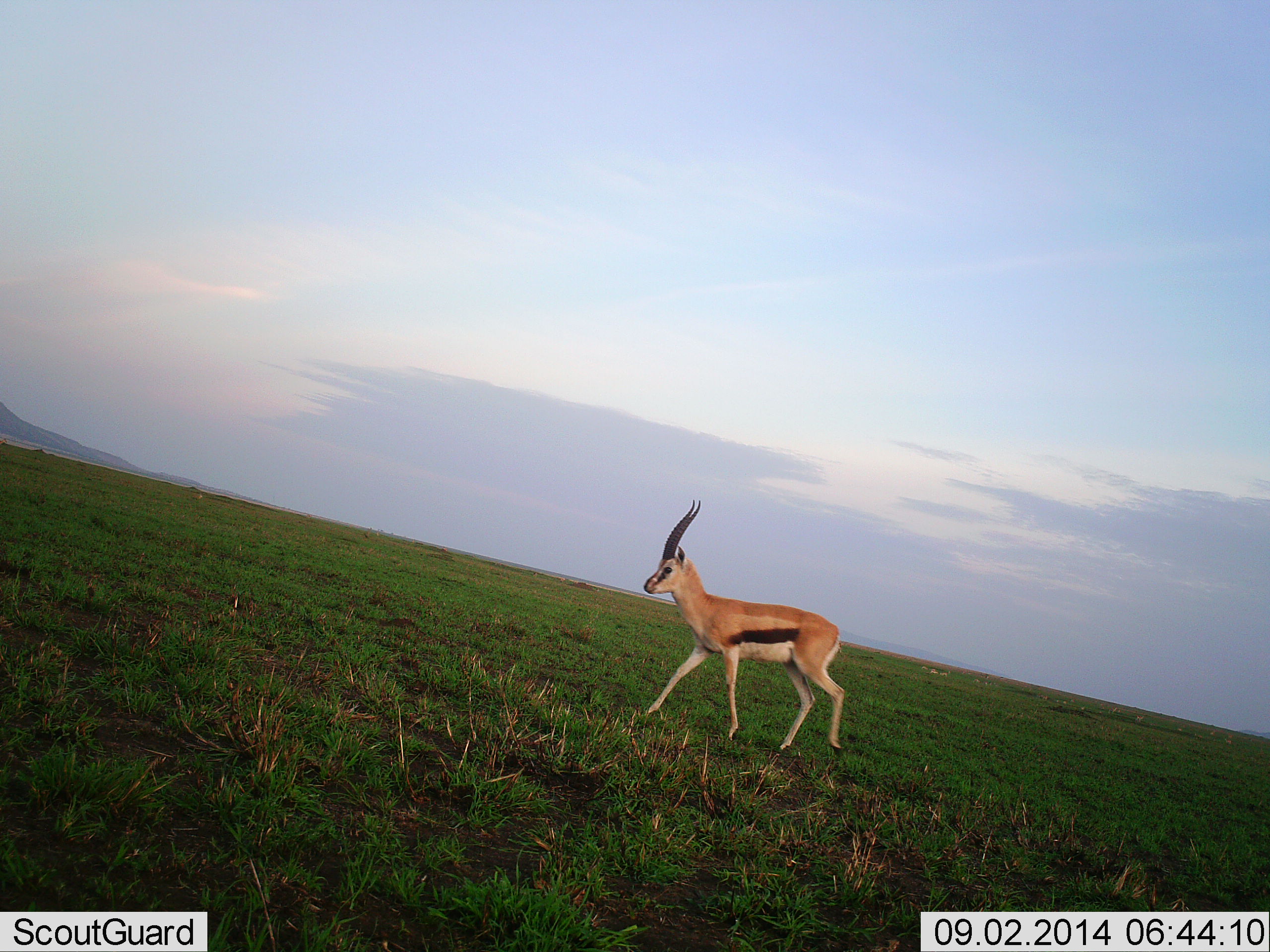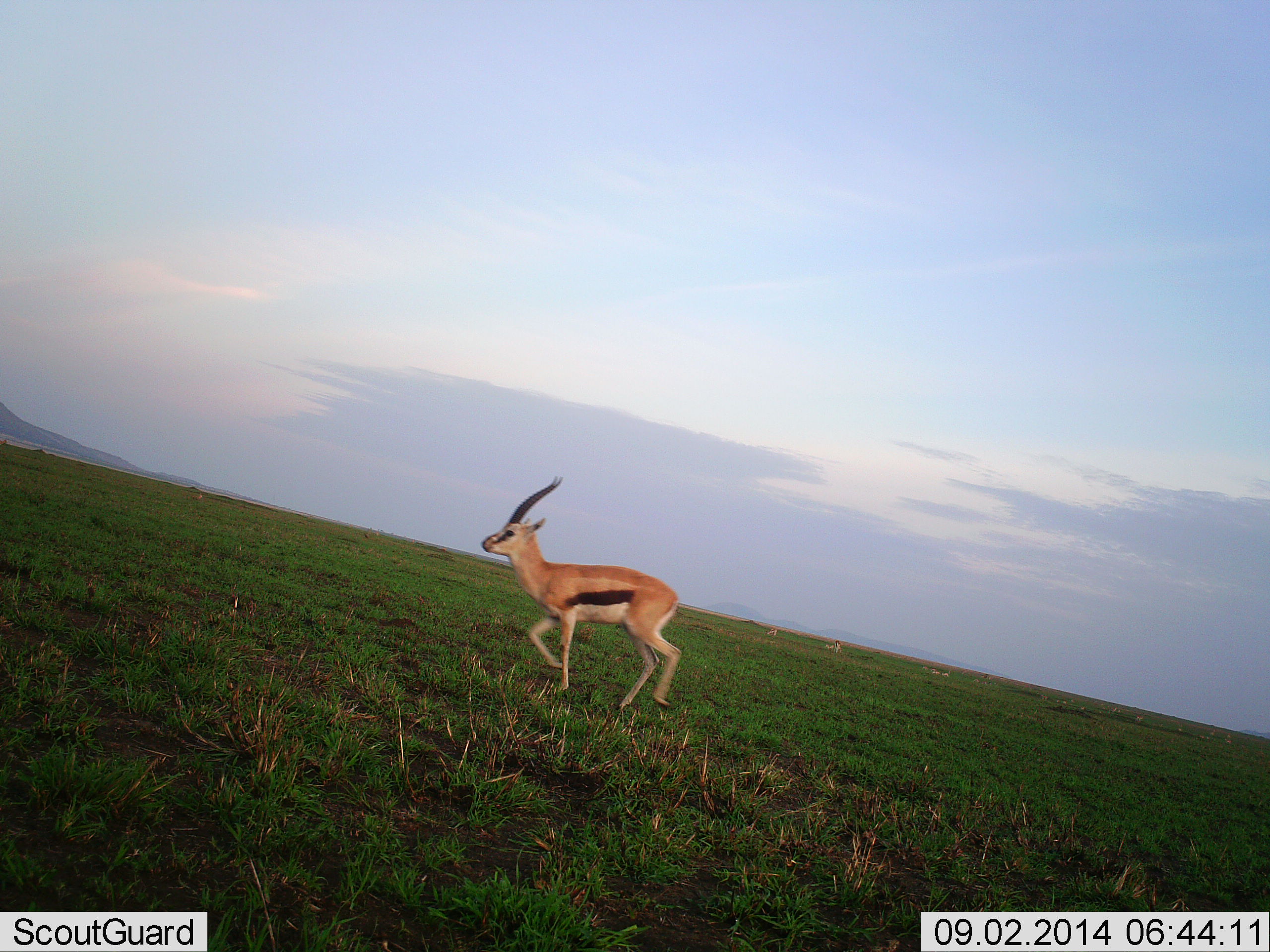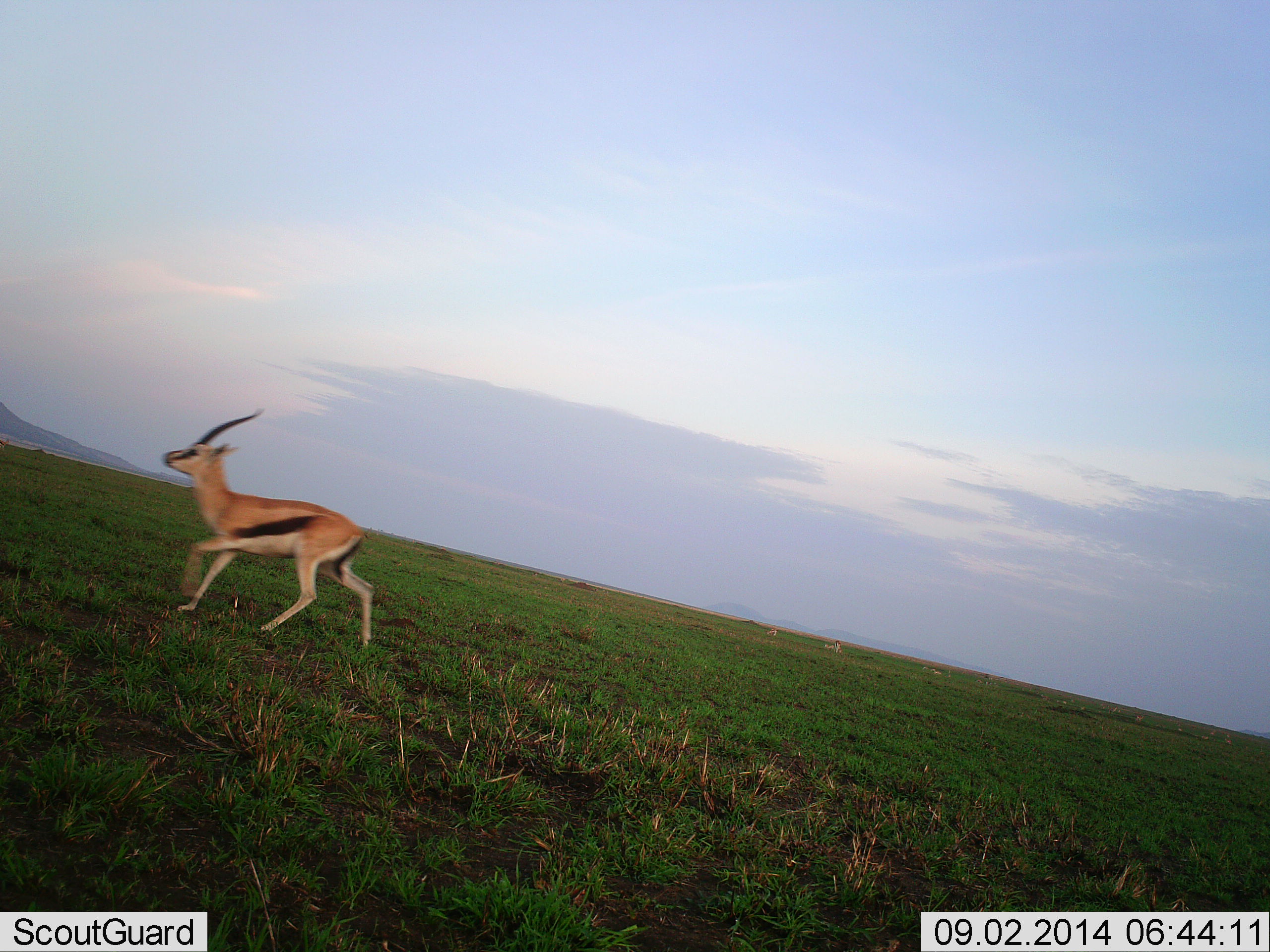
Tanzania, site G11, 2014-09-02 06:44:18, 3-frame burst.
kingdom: Animalia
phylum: Chordata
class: Mammalia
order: Artiodactyla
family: Bovidae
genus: Eudorcas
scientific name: Eudorcas thomsonii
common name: thomson's gazelle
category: gazellethomsons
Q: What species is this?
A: Gazellethomsons (thomson's gazelle) (Eudorcas thomsonii).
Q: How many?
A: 1.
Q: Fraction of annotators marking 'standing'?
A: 0%.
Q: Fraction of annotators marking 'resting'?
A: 0%.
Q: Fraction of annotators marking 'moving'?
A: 100%.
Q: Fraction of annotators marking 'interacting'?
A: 0%.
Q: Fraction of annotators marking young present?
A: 0%.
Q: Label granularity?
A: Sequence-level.